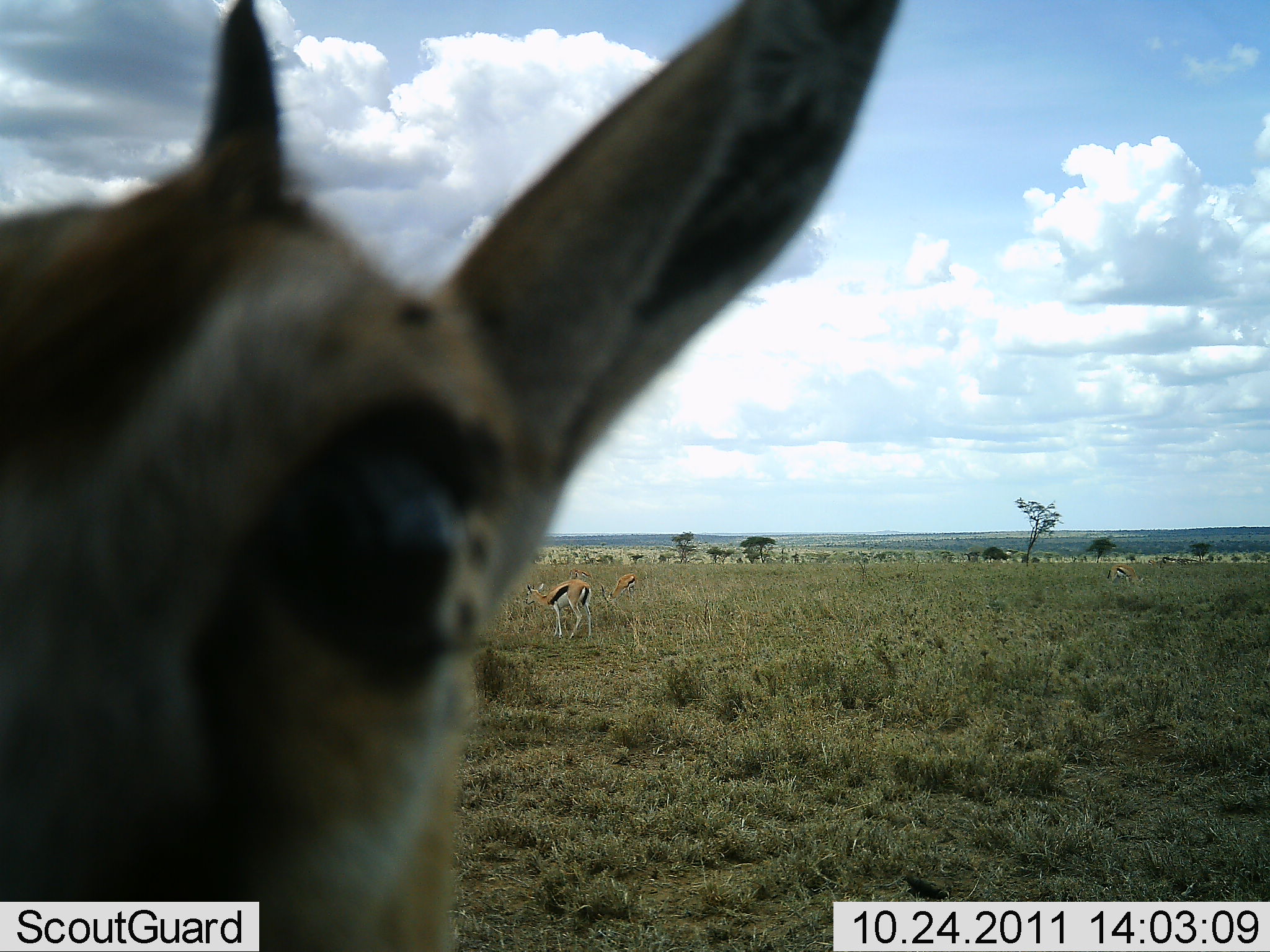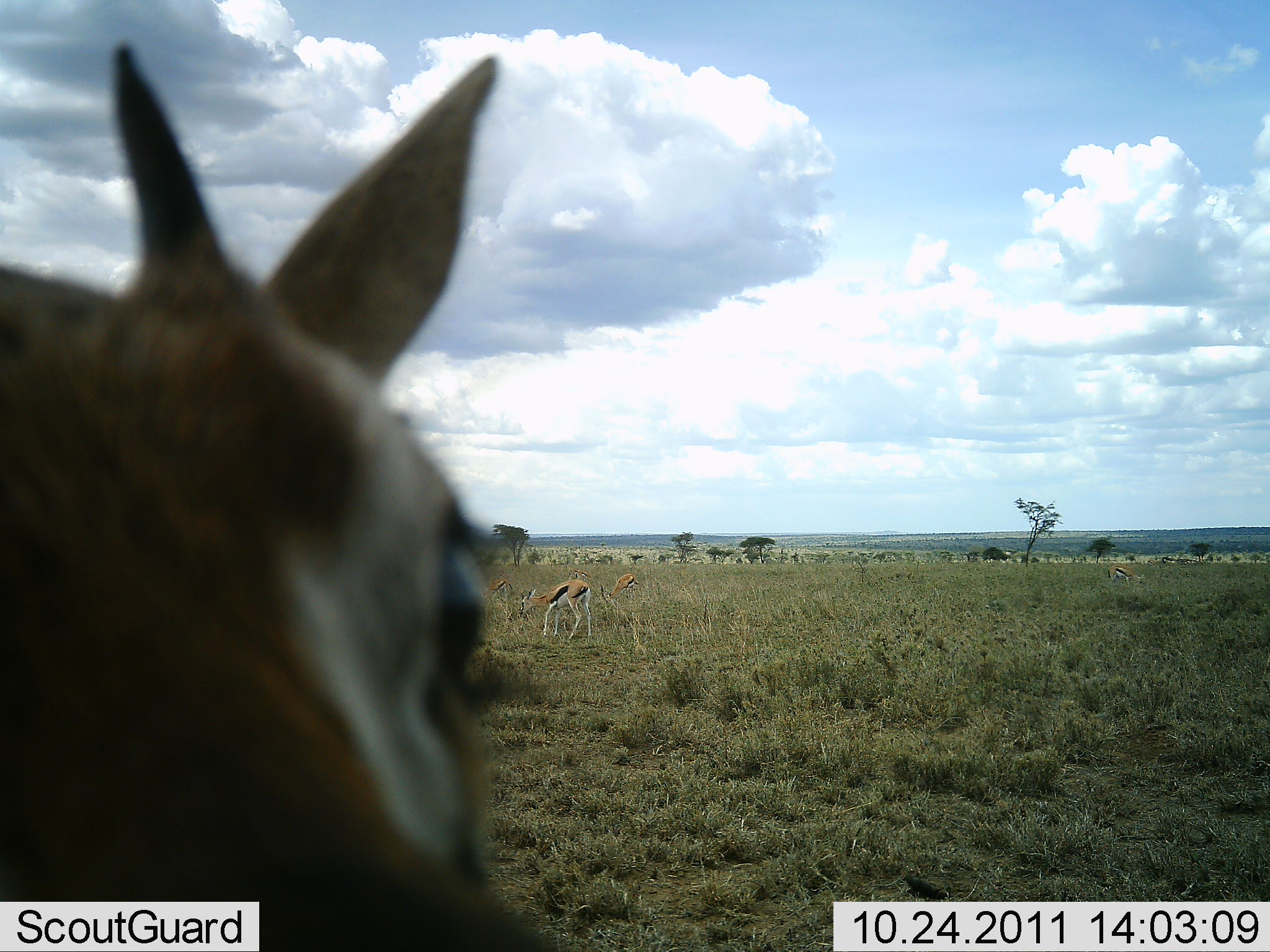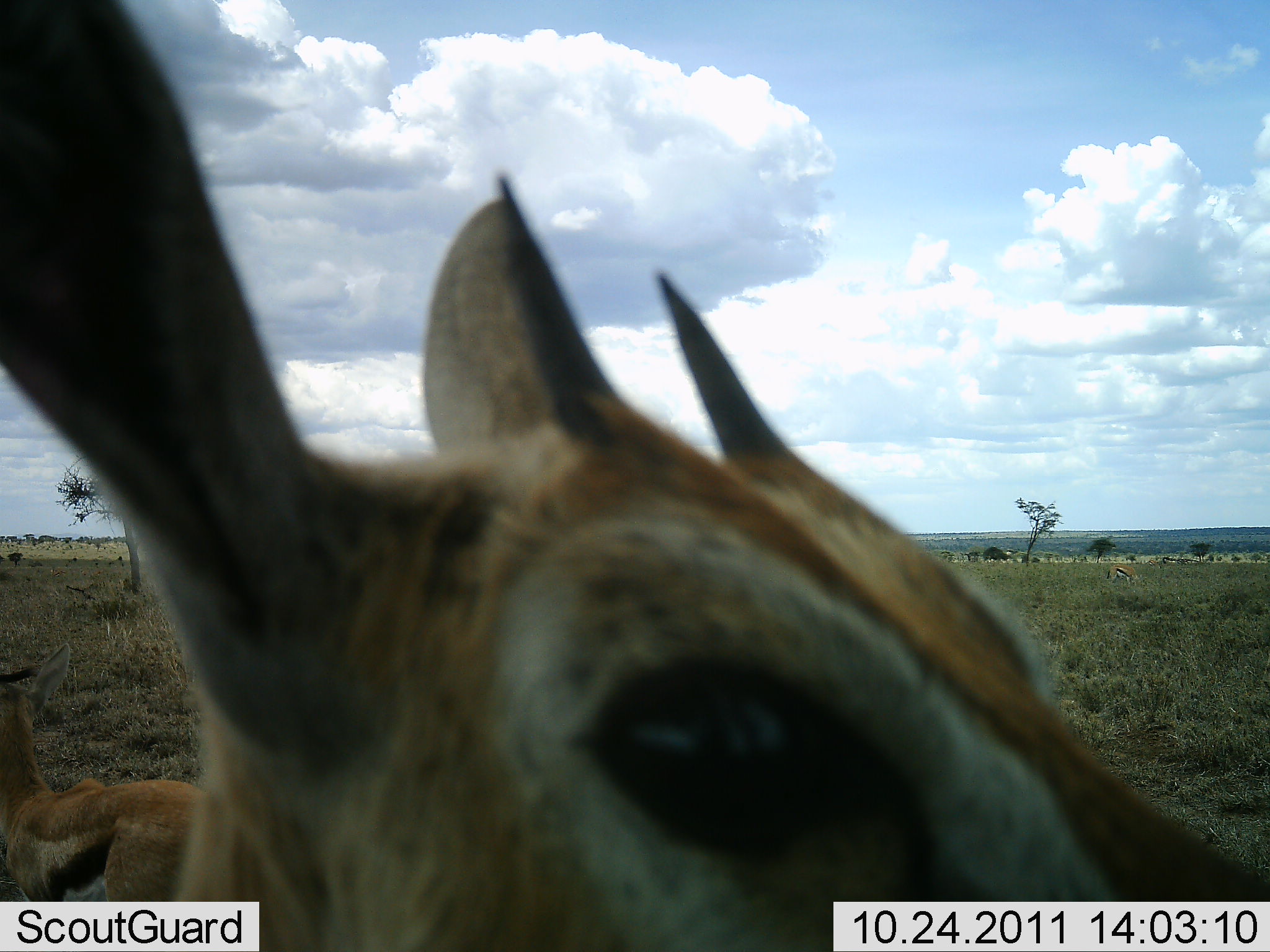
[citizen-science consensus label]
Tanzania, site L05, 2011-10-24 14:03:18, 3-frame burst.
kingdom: Animalia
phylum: Chordata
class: Mammalia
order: Artiodactyla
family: Bovidae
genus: Eudorcas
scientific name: Eudorcas thomsonii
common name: thomson's gazelle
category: gazellethomsons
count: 5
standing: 86%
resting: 0%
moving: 43%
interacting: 7%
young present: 7%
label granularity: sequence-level